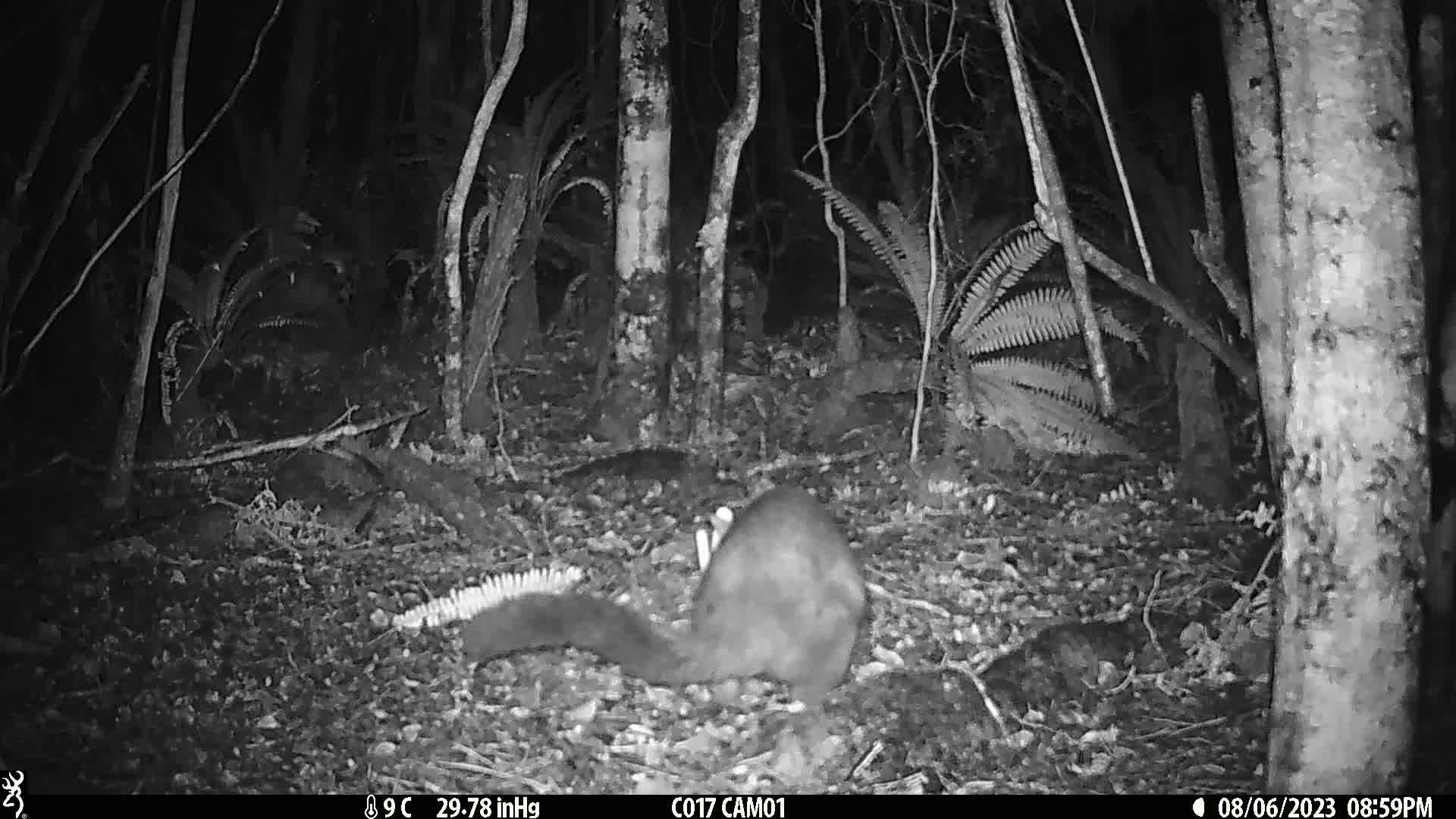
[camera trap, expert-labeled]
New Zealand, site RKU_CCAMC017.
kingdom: Animalia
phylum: Chordata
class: Mammalia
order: Diprotodontia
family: Phalangeridae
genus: Trichosurus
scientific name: Trichosurus vulpecula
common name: common brushtail possum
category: possum